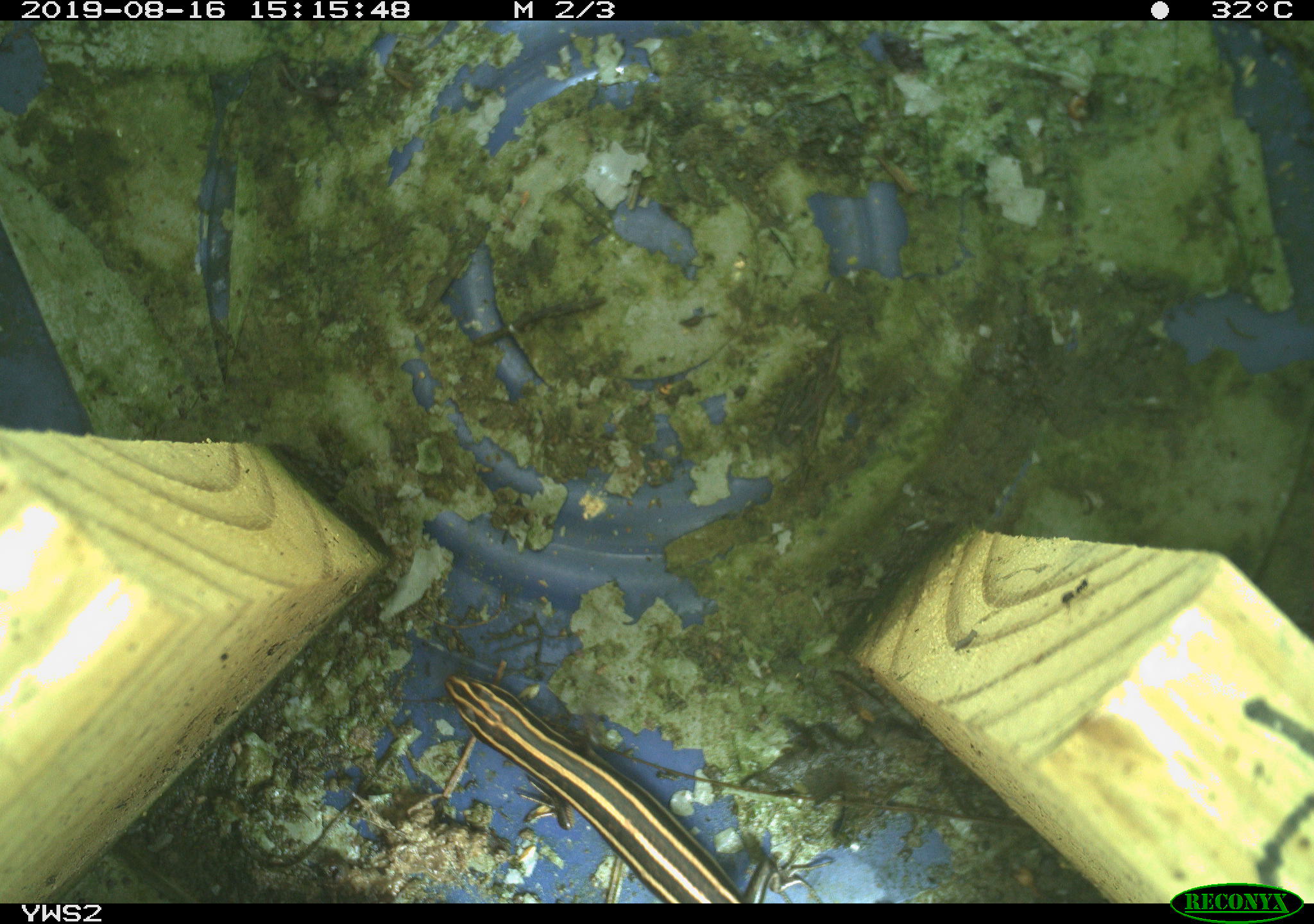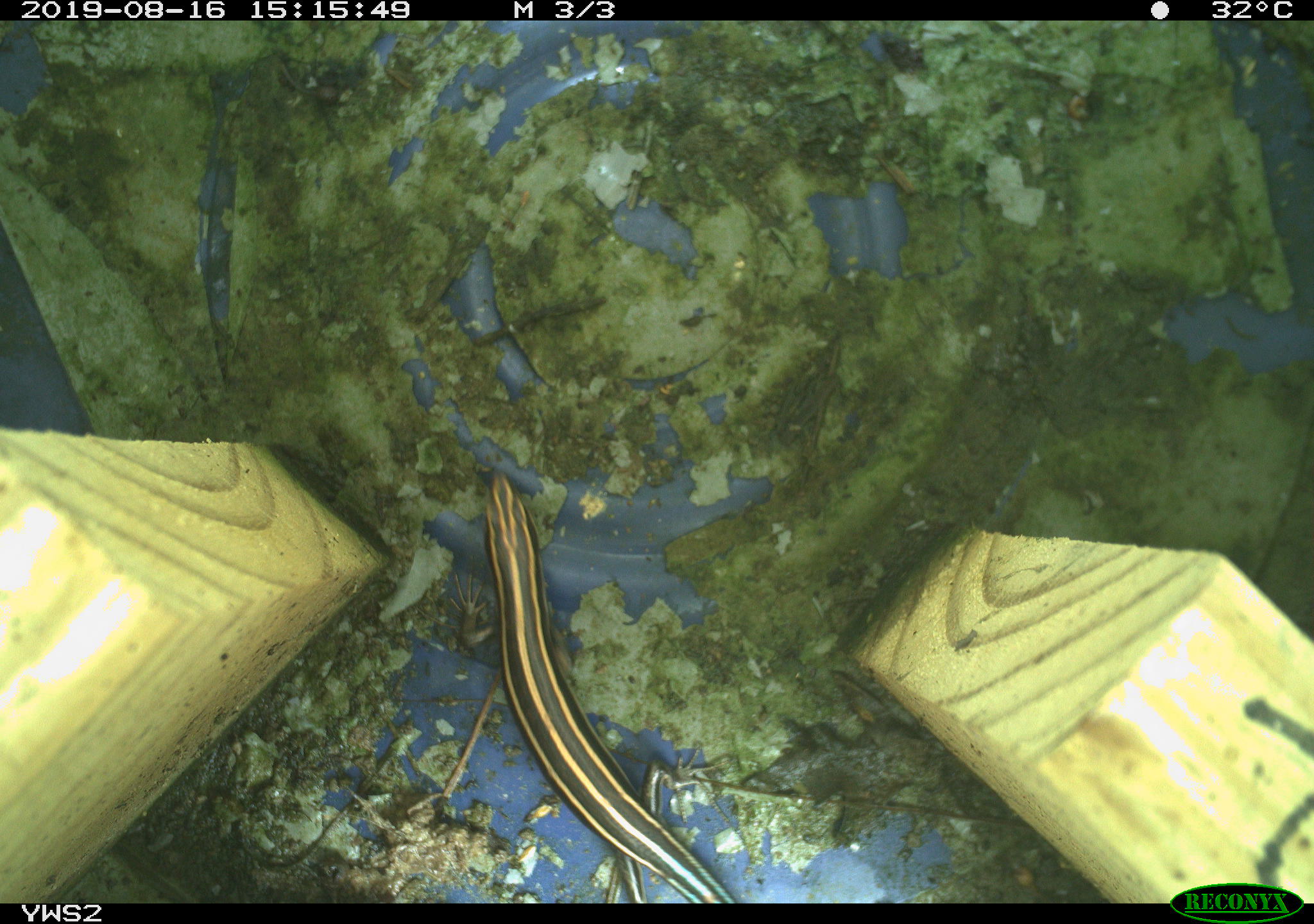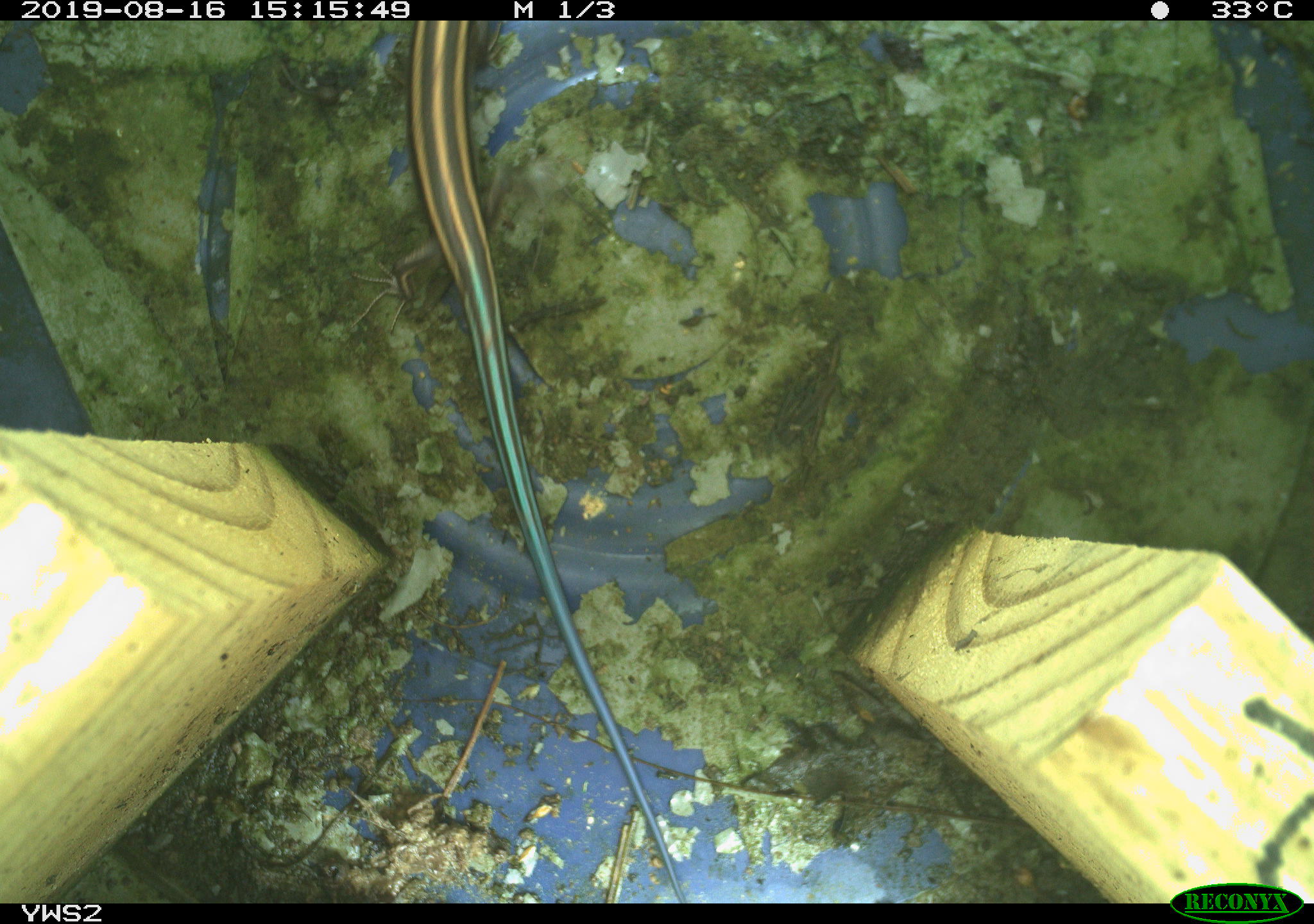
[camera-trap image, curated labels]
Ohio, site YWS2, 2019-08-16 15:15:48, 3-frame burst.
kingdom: Animalia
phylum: Chordata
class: Reptilia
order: Squamata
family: Scincidae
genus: Plestiodon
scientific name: Plestiodon fasciatus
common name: common five-lined skink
Common five-lined skink (Plestiodon fasciatus).